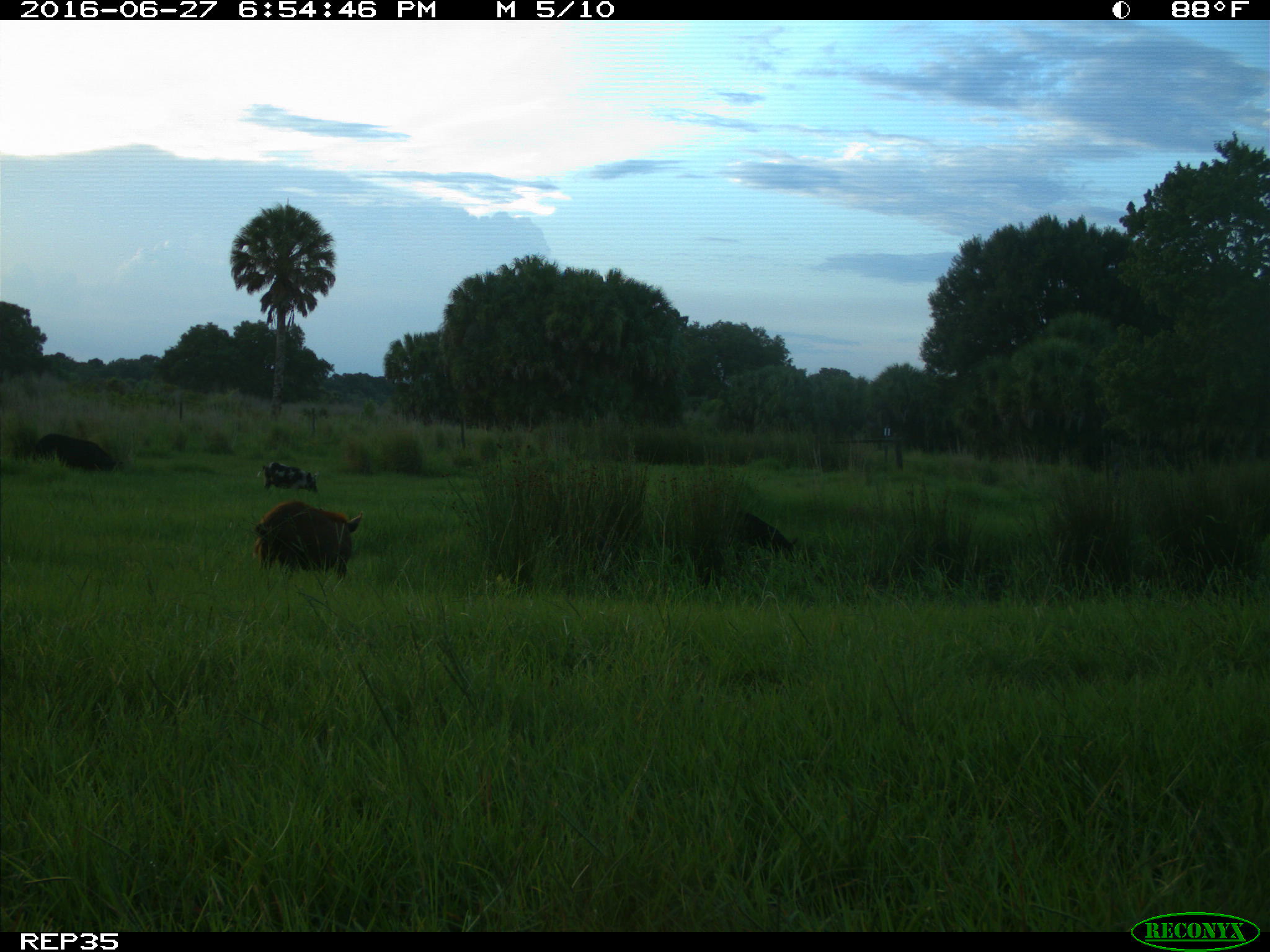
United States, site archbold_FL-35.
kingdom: Animalia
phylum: Chordata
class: Mammalia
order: Artiodactyla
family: Suidae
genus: Sus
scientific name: Sus scrofa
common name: wild boar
Sus scrofa (wild boar).